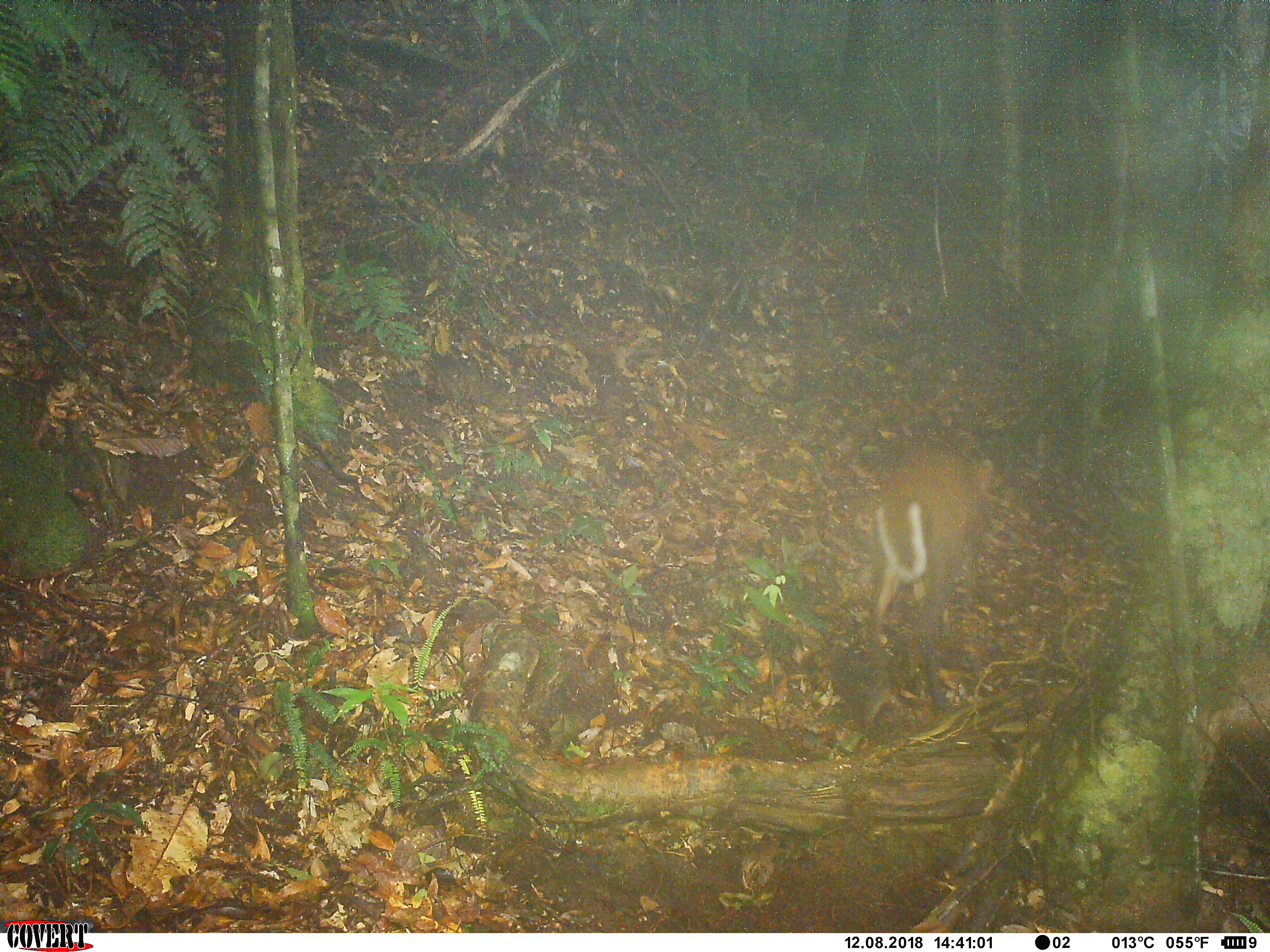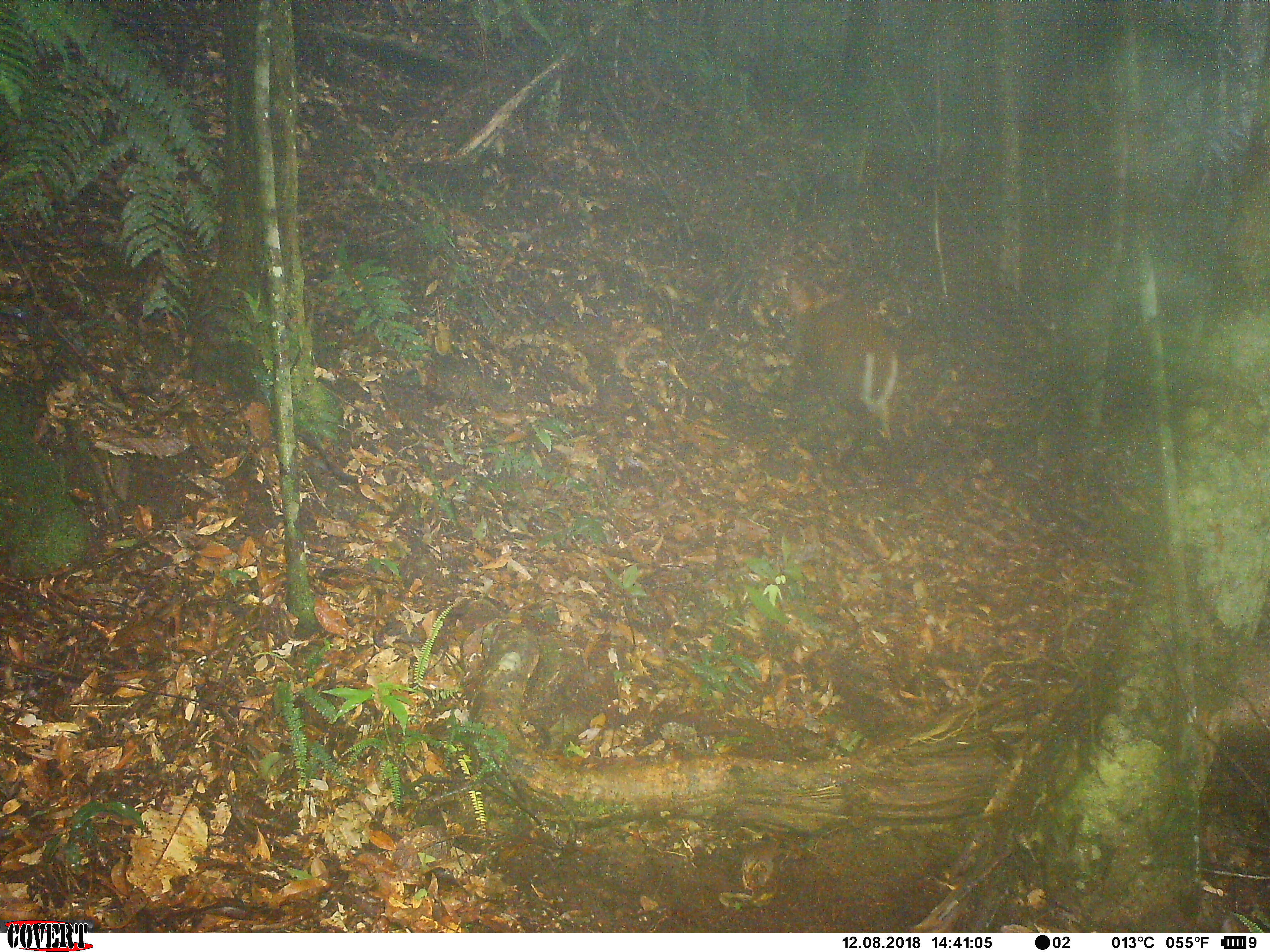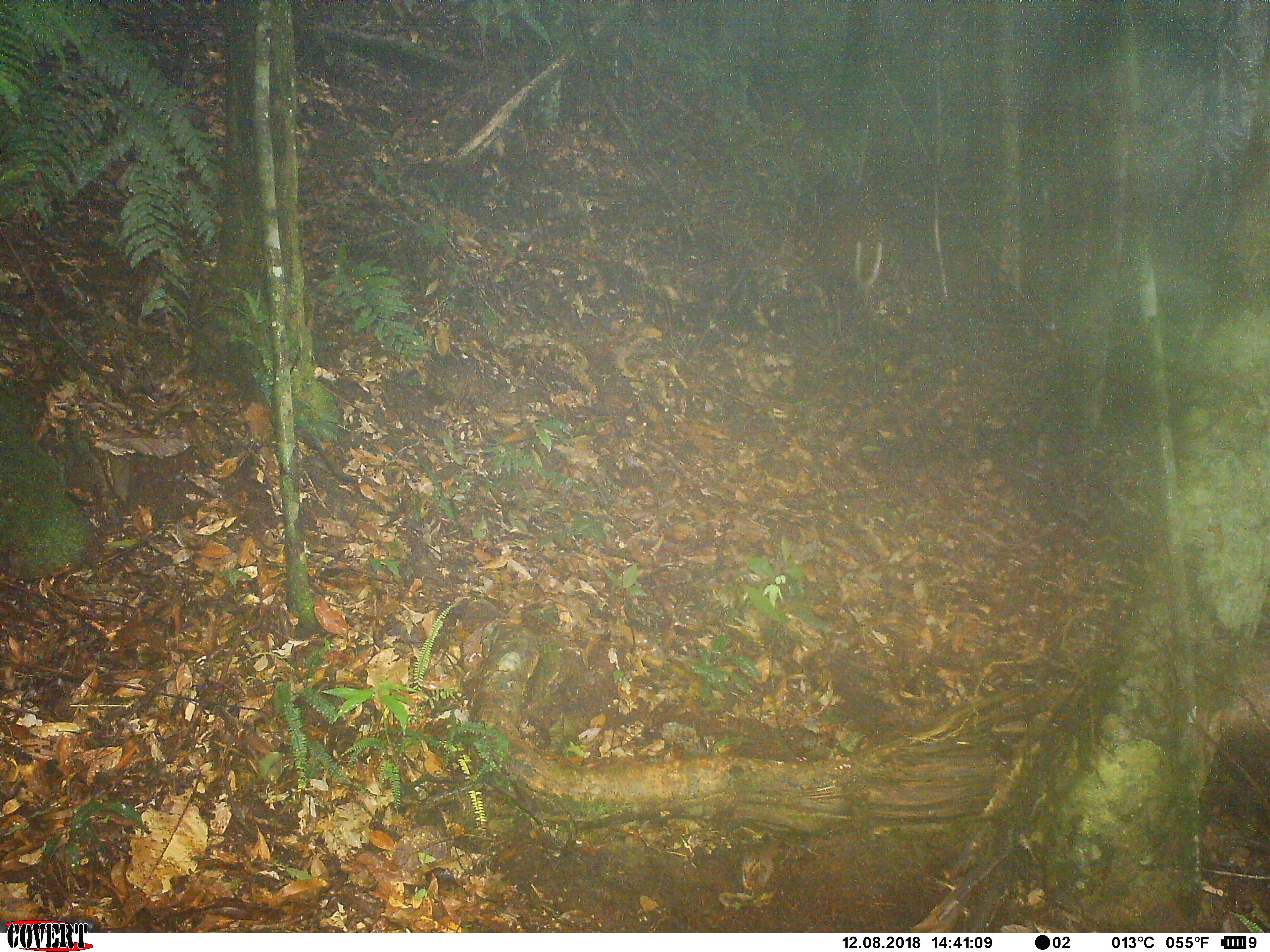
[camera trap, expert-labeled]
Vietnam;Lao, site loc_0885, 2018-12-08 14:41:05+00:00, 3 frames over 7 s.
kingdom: Animalia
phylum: Chordata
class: Mammalia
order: Artiodactyla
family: Cervidae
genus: Muntiacus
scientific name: Muntiacus rooseveltorum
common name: roosevelt's muntjac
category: roosevelts muntjac group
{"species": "roosevelts muntjac group (roosevelt's muntjac) (Muntiacus rooseveltorum)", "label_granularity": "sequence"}